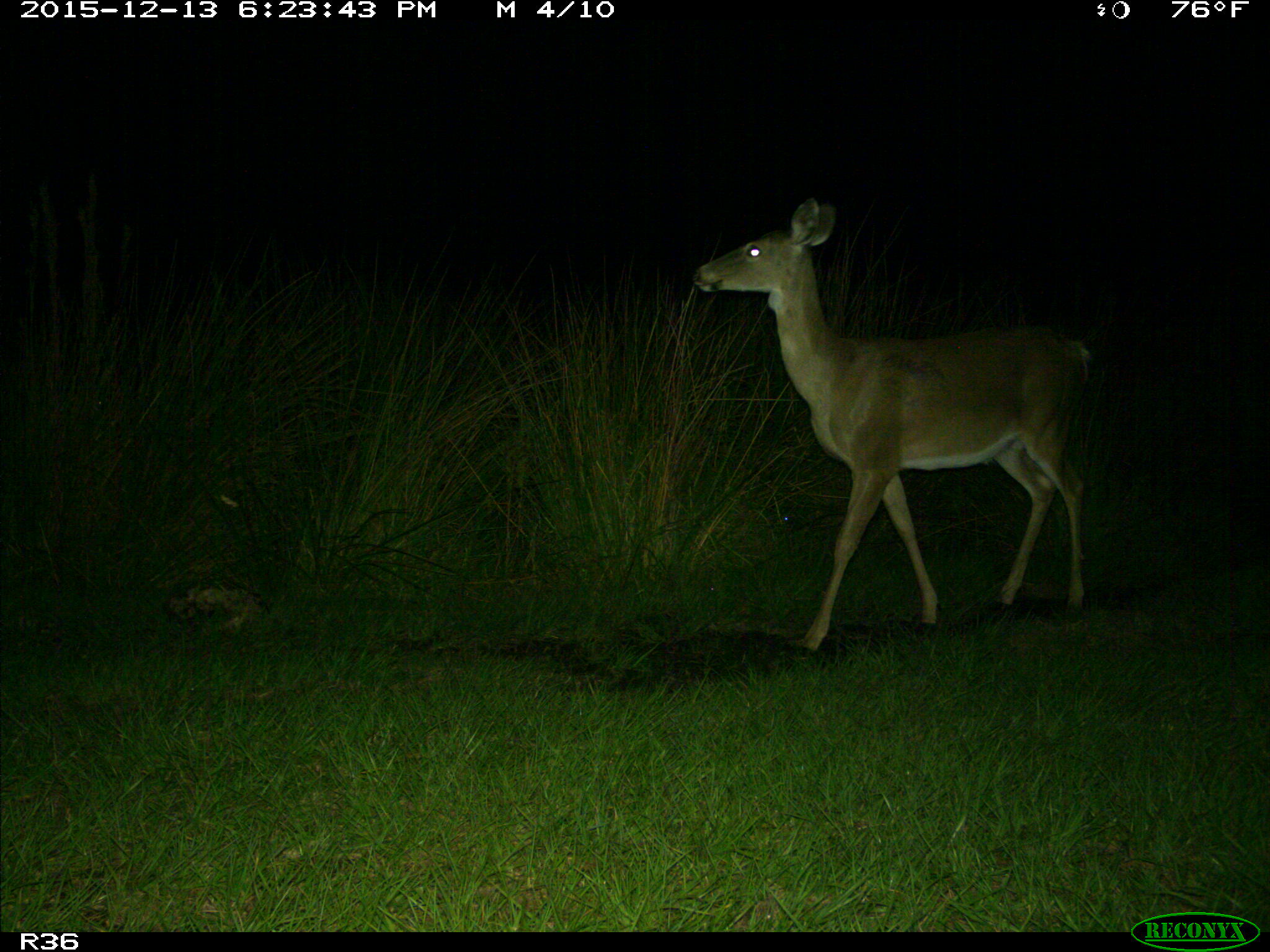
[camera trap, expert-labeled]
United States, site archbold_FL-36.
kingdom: Animalia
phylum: Chordata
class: Mammalia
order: Artiodactyla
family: Cervidae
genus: Odocoileus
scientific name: Odocoileus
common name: deer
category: unidentified deer